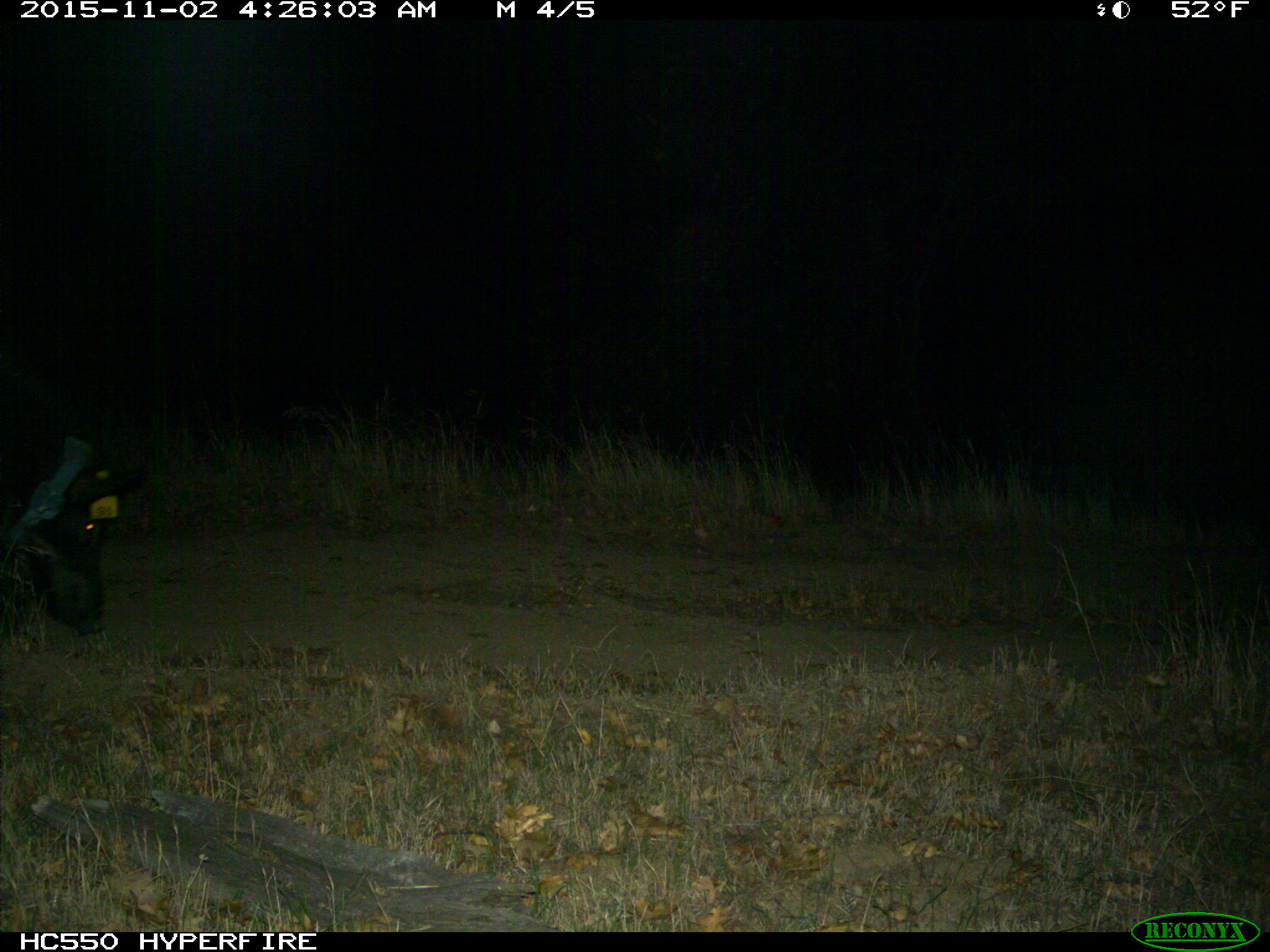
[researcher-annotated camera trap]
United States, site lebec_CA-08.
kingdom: Animalia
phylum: Chordata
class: Mammalia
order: Artiodactyla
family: Suidae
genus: Sus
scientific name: Sus scrofa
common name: wild boar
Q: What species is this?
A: Sus scrofa (wild boar).